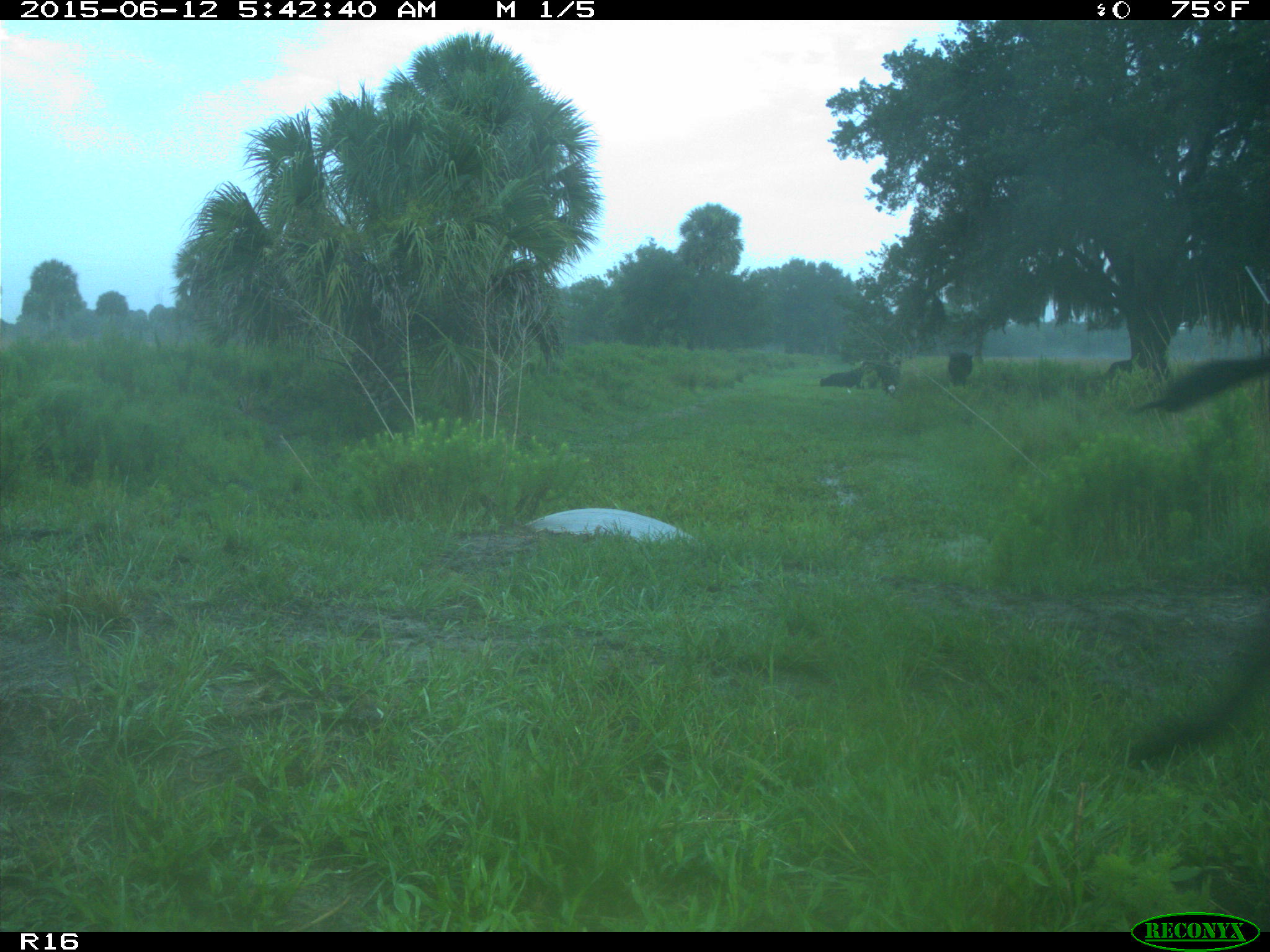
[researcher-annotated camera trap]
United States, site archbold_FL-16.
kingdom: Animalia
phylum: Chordata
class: Mammalia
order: Artiodactyla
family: Bovidae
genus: Bos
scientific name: Bos taurus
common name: domestic cow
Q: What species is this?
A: Bos taurus (domestic cow).